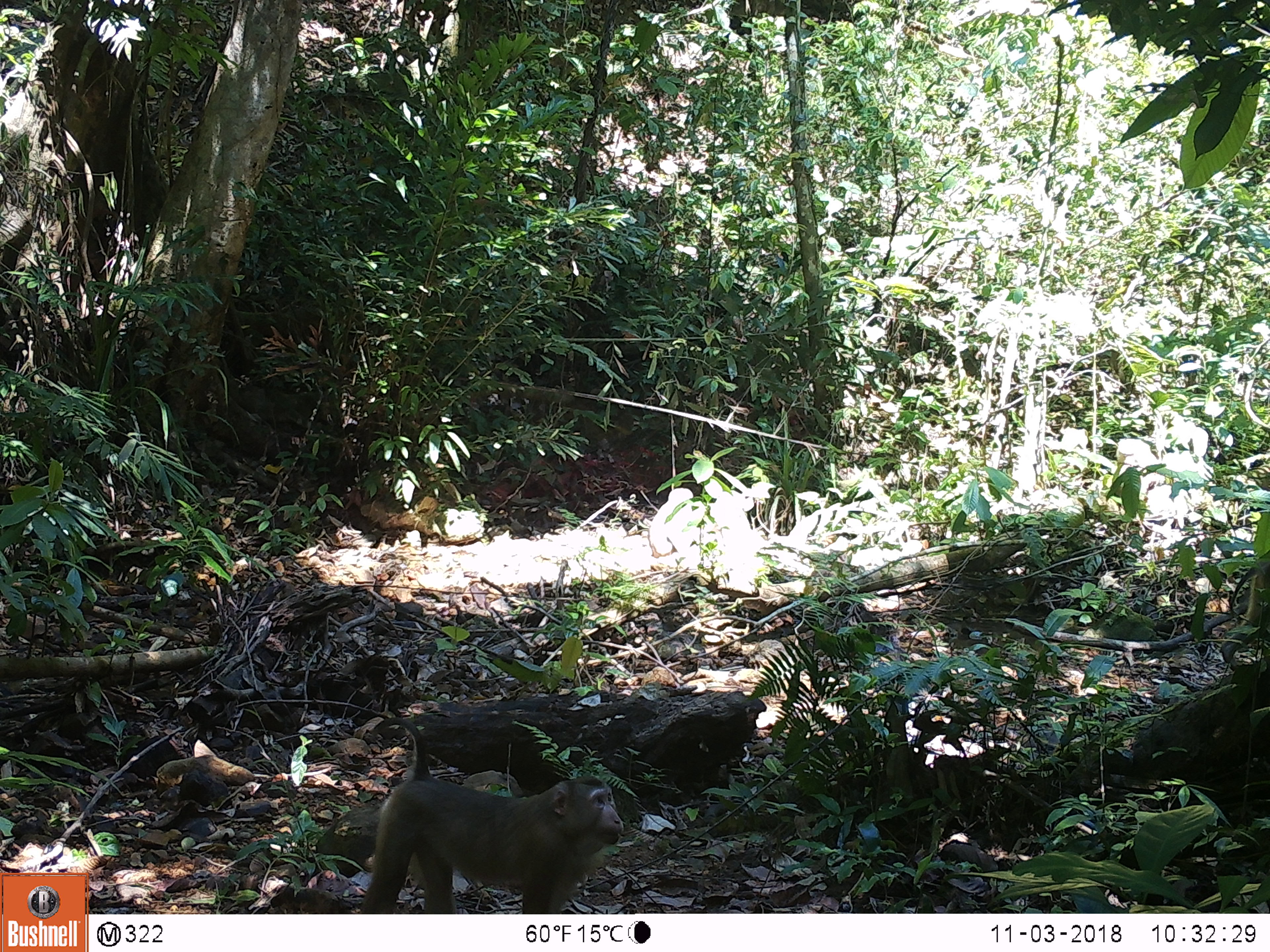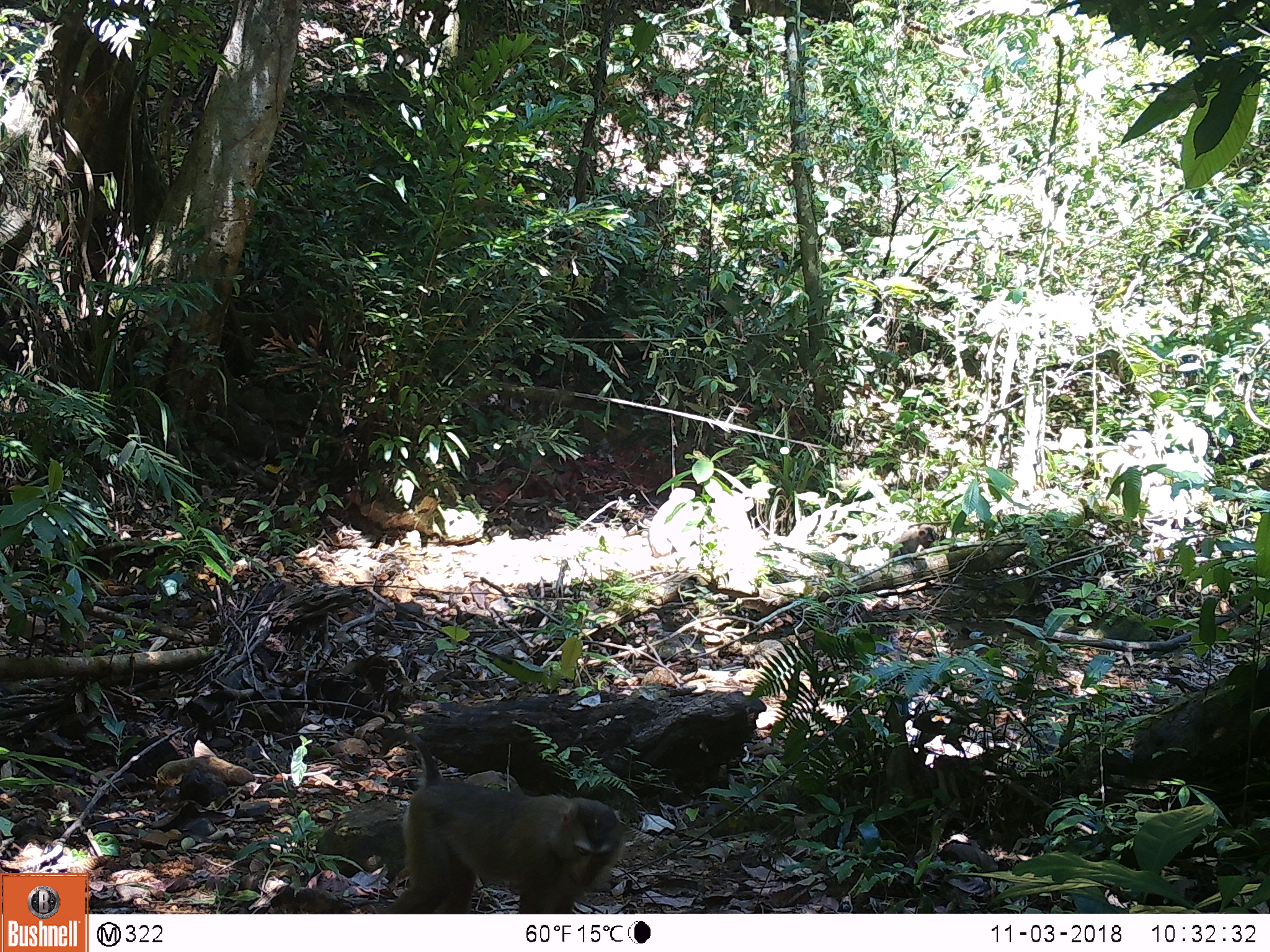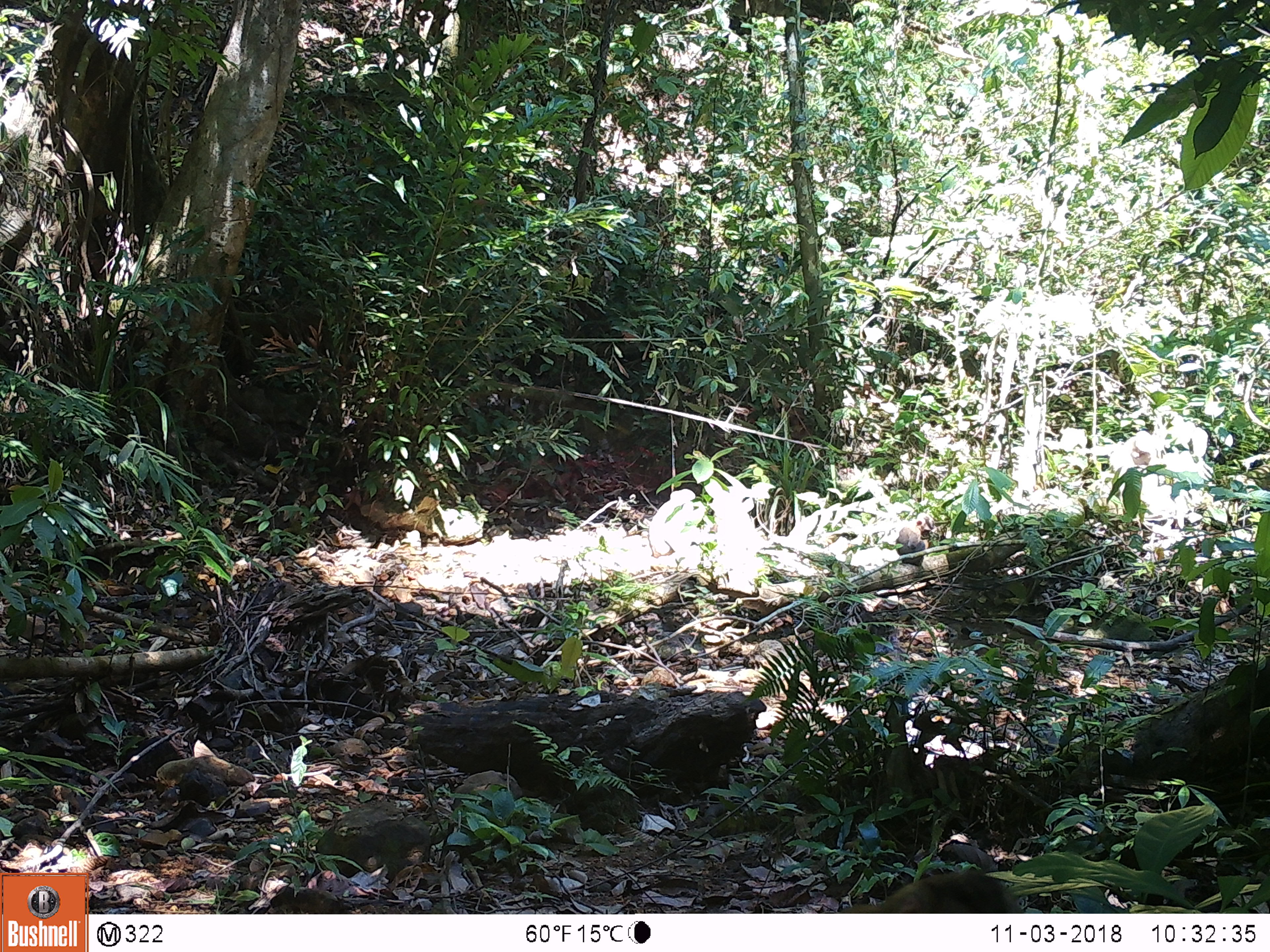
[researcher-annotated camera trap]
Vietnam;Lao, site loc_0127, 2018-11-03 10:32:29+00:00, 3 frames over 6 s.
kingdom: Animalia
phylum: Chordata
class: Mammalia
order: Primates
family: Cercopithecidae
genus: Macaca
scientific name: Macaca nemestrina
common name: pig-tailed macaque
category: pig tailed macaque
Pig tailed macaque (pig-tailed macaque) (Macaca nemestrina). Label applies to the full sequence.